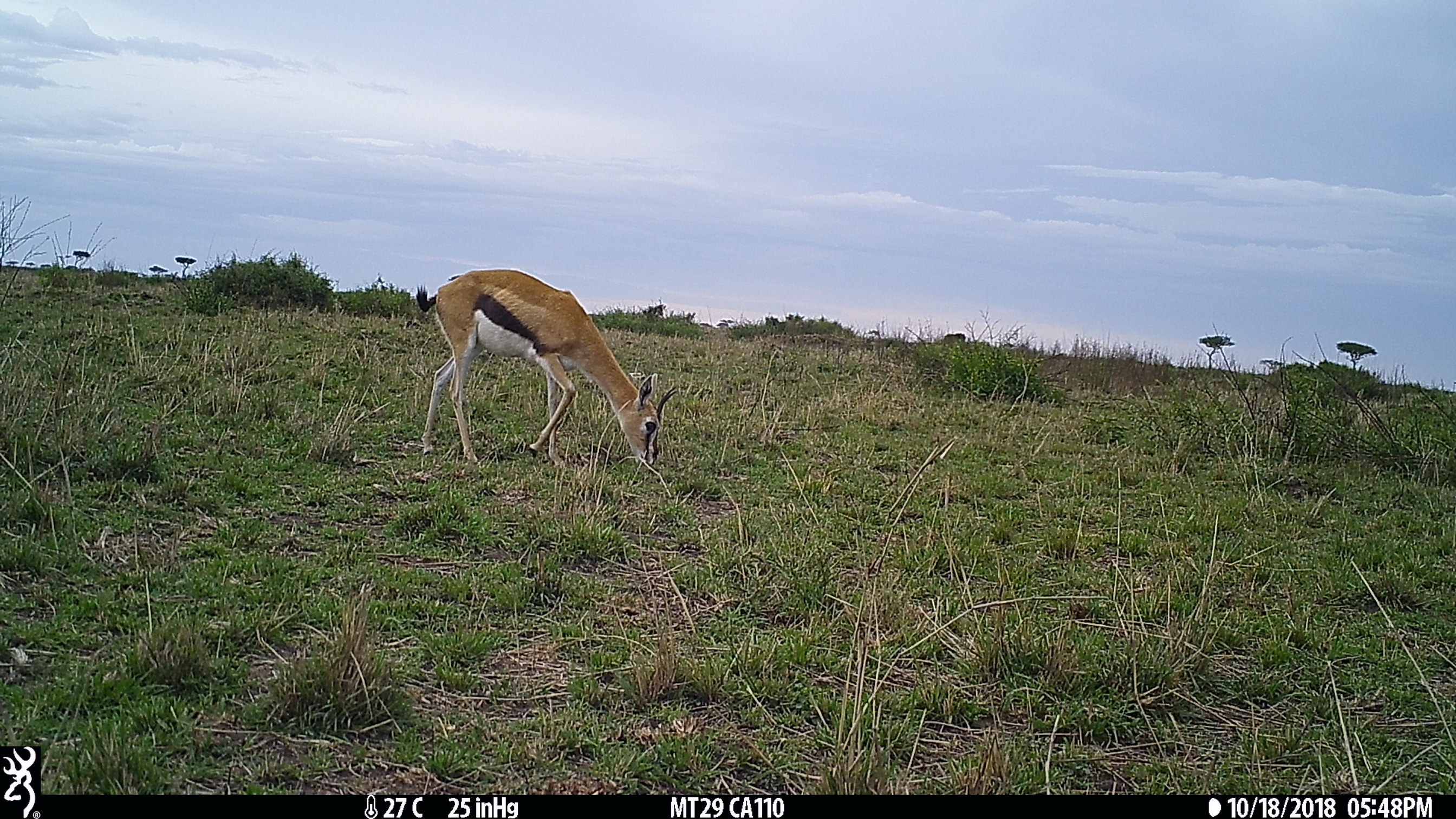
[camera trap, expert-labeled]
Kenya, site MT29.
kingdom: Animalia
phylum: Chordata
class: Mammalia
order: Artiodactyla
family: Bovidae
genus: Eudorcas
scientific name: Eudorcas thomsonii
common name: thomon's gazelle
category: gazelle thomsons